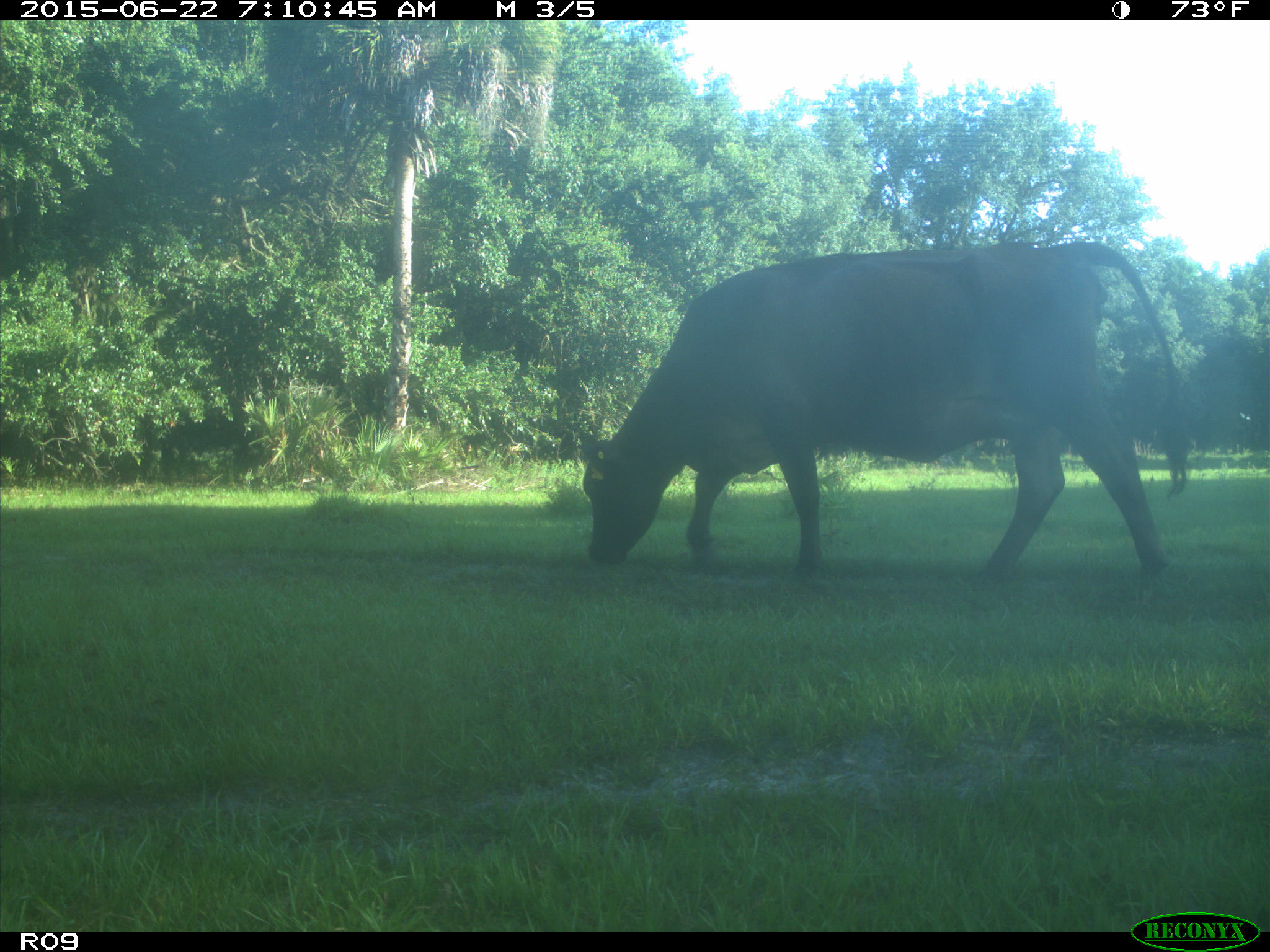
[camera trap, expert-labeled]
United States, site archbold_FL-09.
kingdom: Animalia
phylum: Chordata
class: Mammalia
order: Artiodactyla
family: Bovidae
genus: Bos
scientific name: Bos taurus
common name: domestic cow